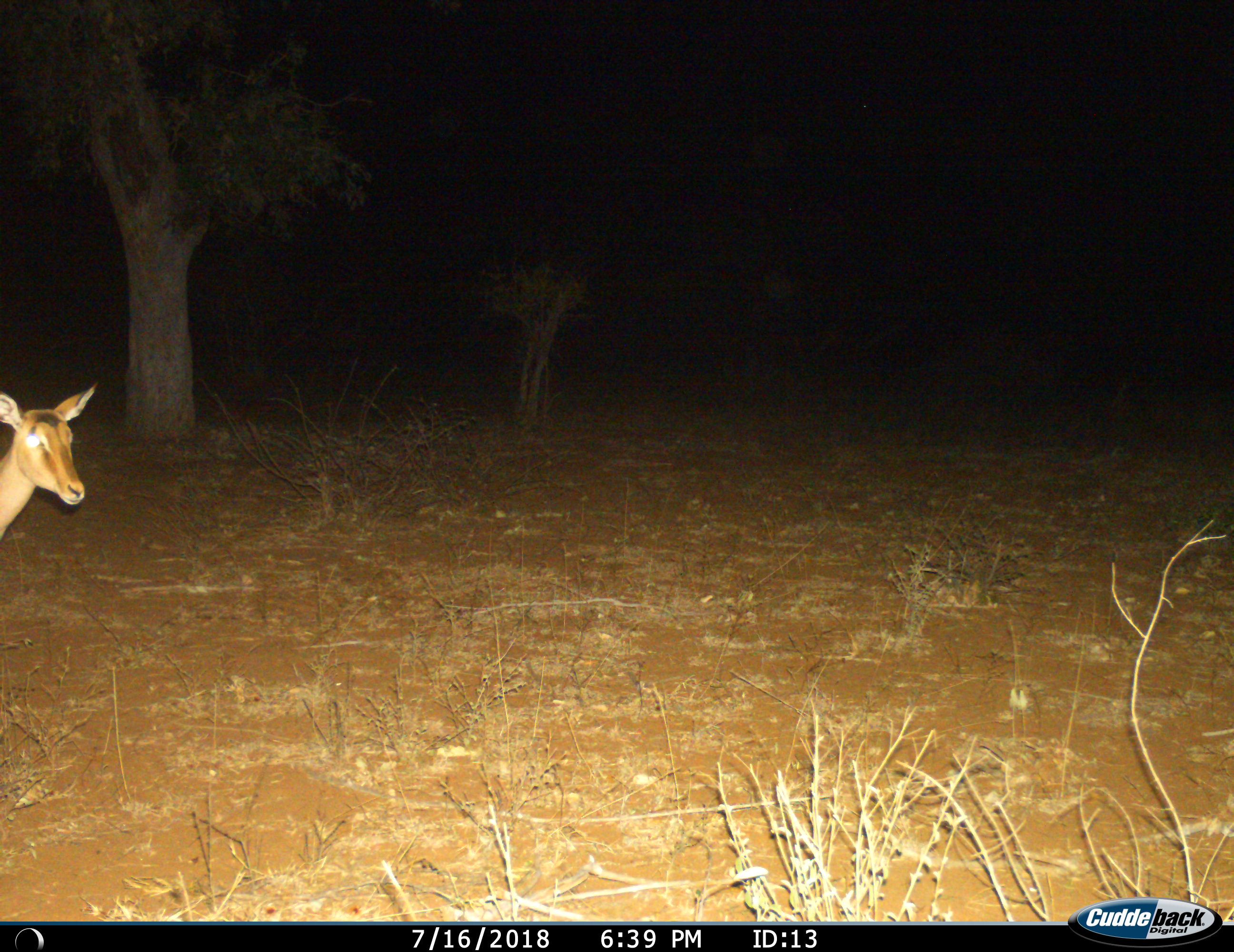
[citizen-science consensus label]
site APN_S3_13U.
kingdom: Animalia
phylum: Chordata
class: Mammalia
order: Artiodactyla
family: Bovidae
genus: Aepyceros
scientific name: Aepyceros melampus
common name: impala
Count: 1.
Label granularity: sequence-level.